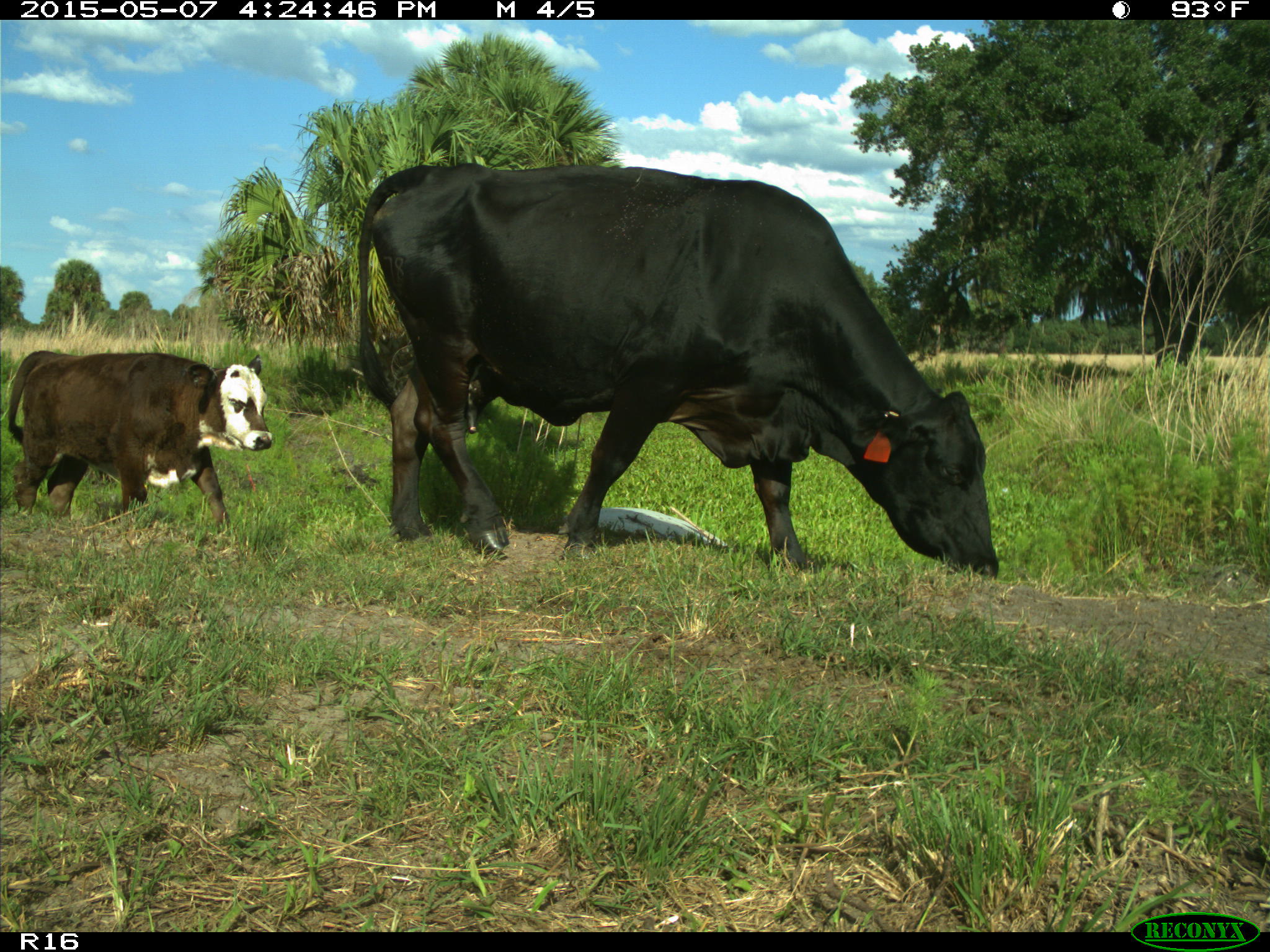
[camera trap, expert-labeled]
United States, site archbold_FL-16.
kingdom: Animalia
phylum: Chordata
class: Mammalia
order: Artiodactyla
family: Bovidae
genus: Bos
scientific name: Bos taurus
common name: domestic cow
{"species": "Bos taurus (domestic cow)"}